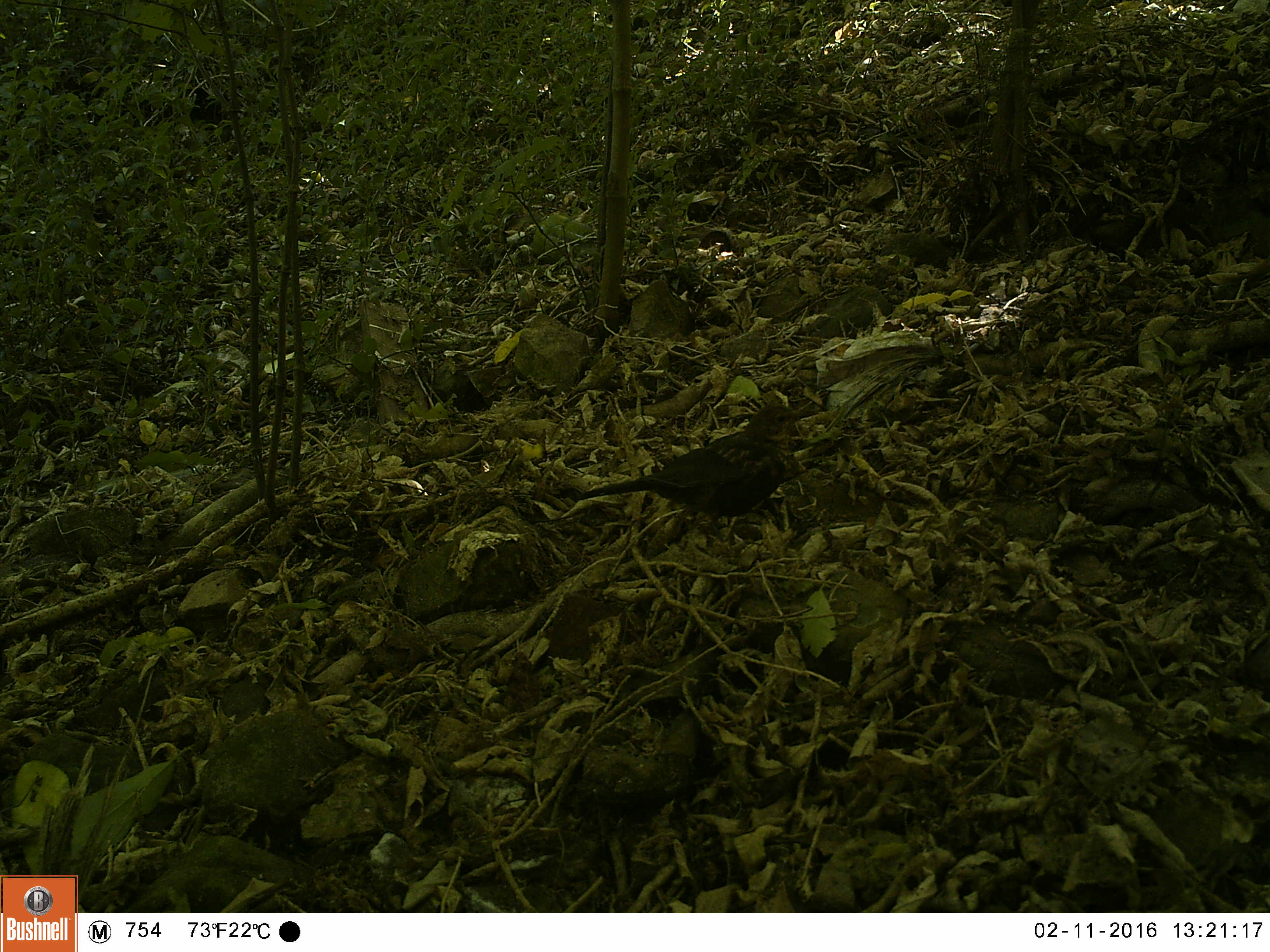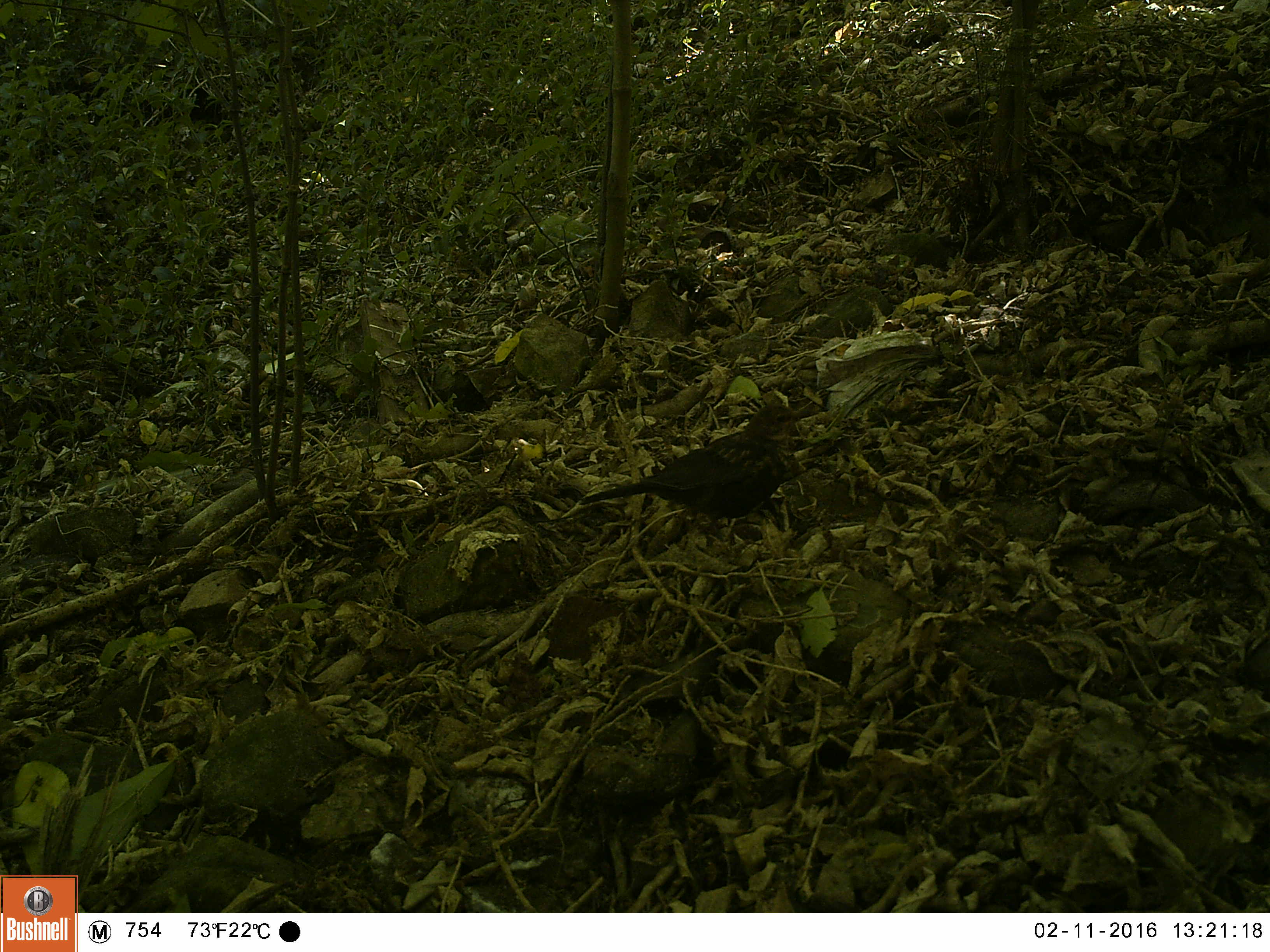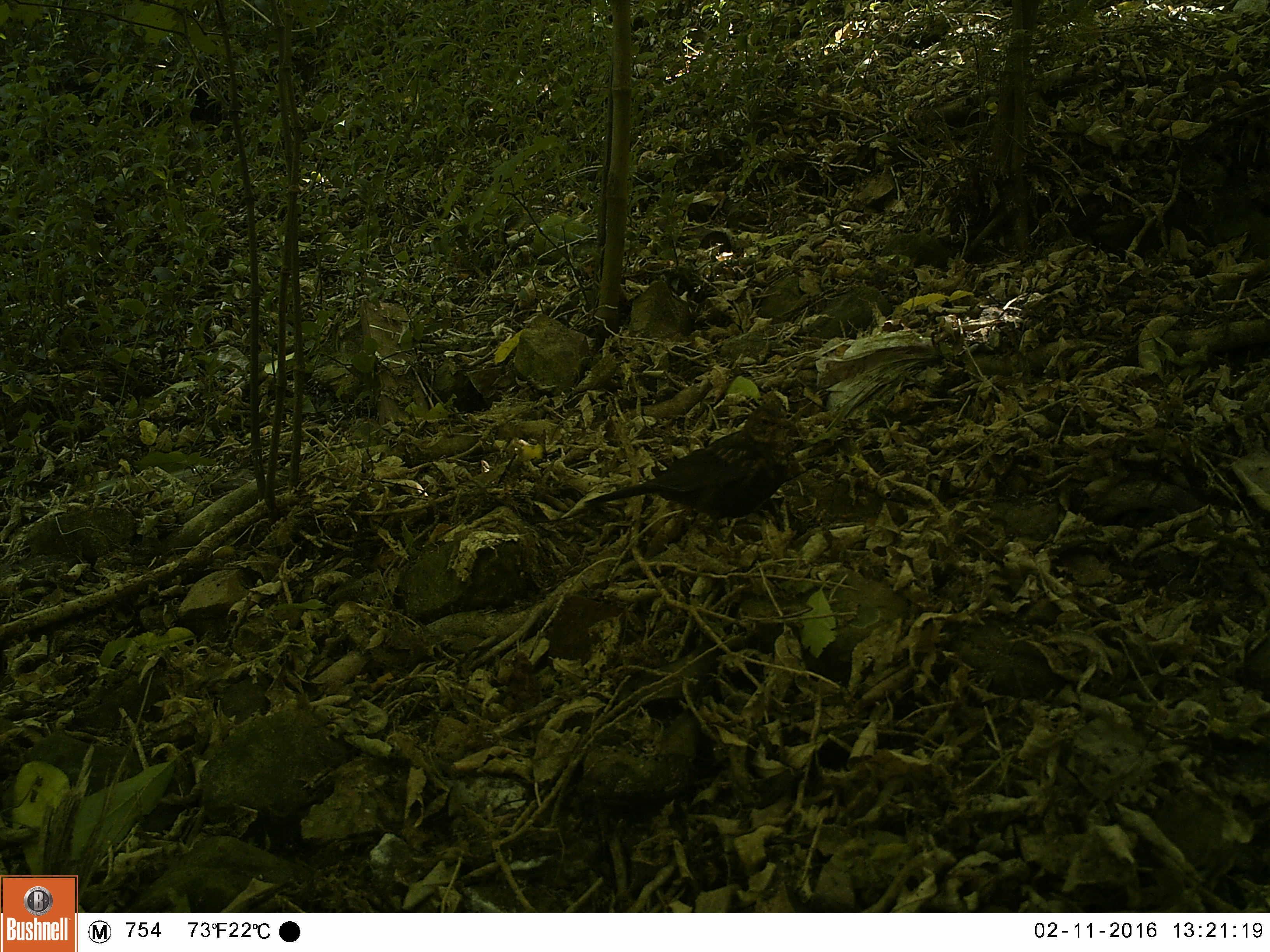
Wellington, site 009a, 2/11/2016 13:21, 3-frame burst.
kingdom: Animalia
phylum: Chordata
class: Aves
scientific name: Aves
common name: bird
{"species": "bird (Aves)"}